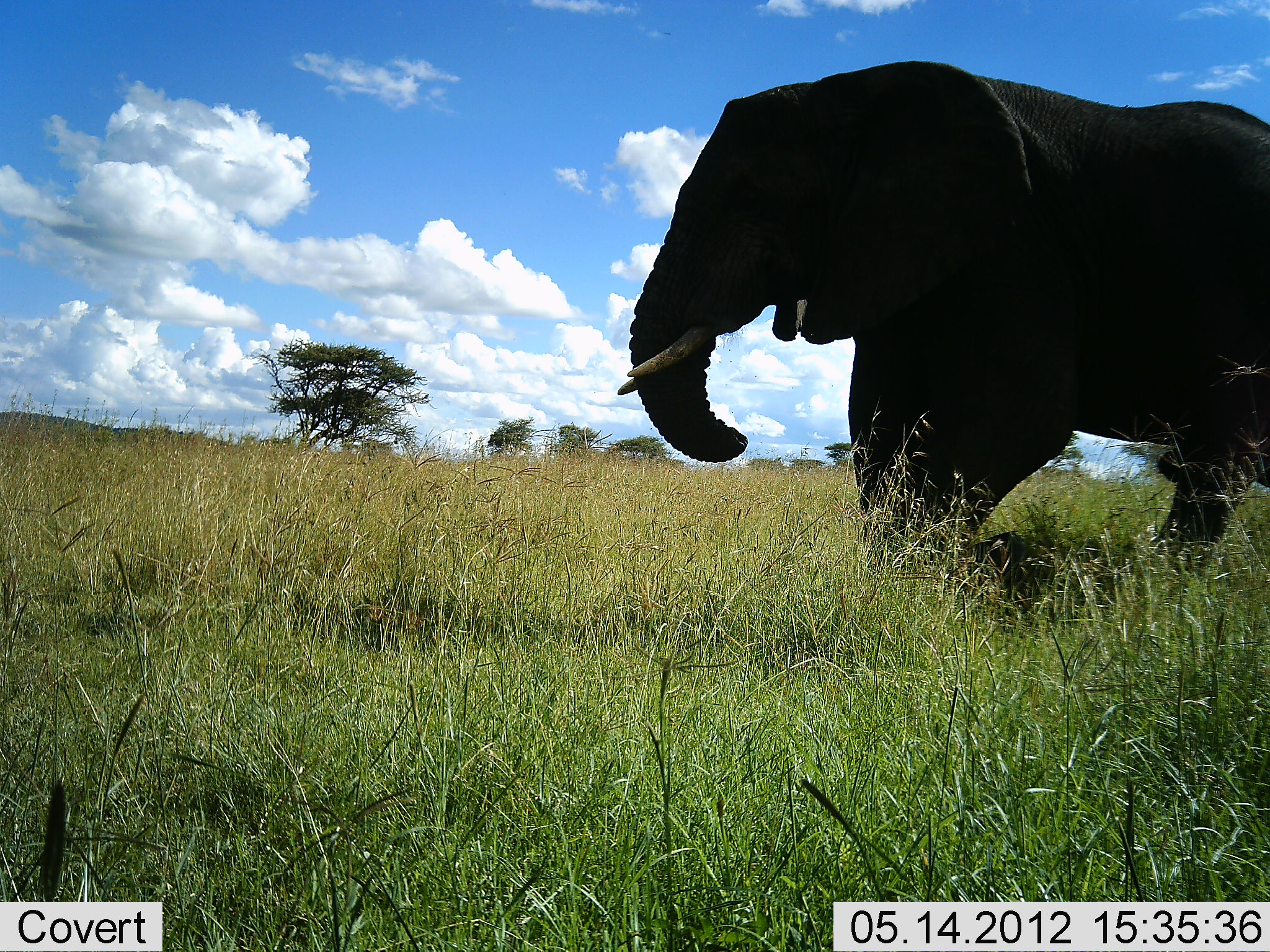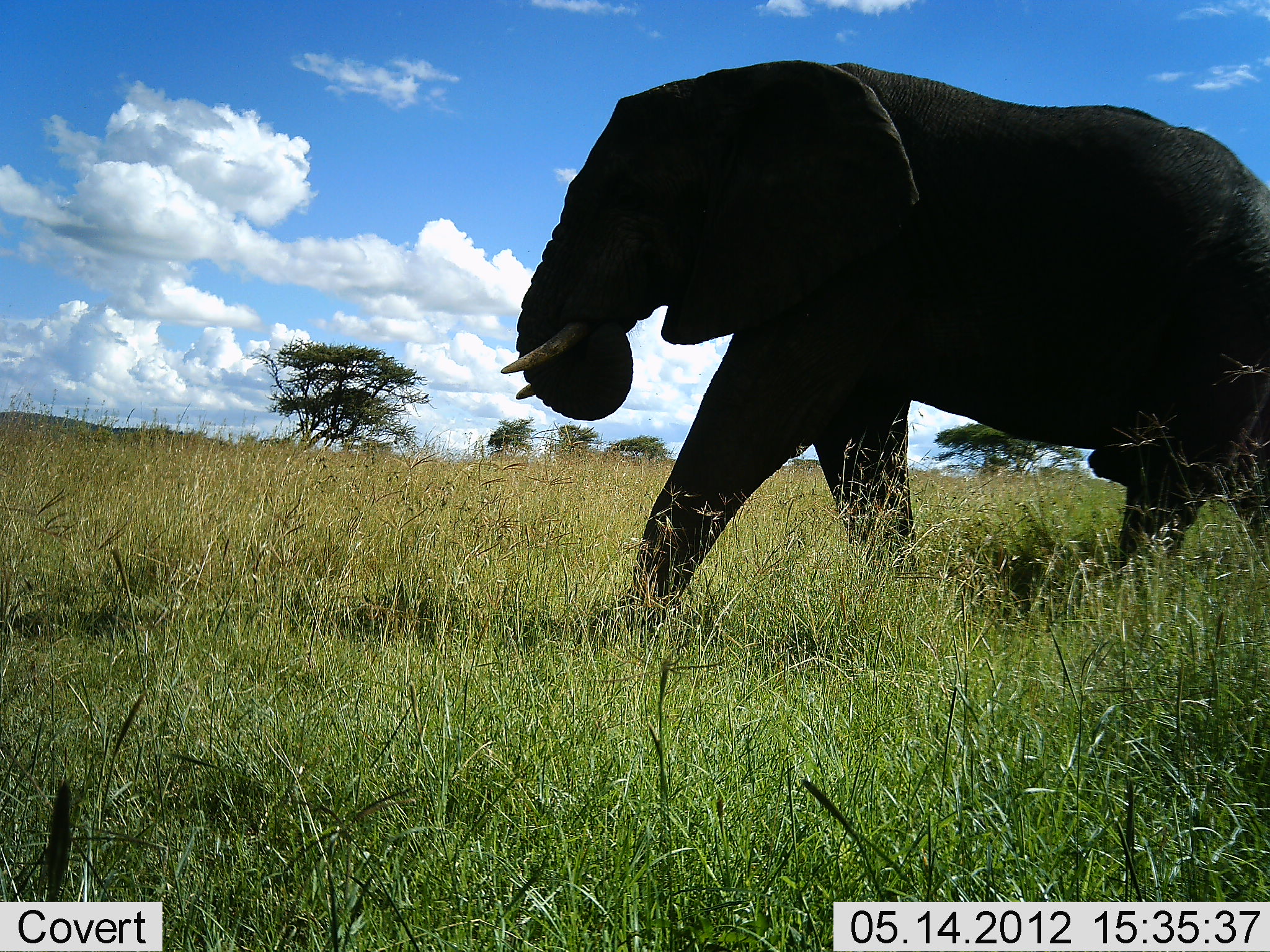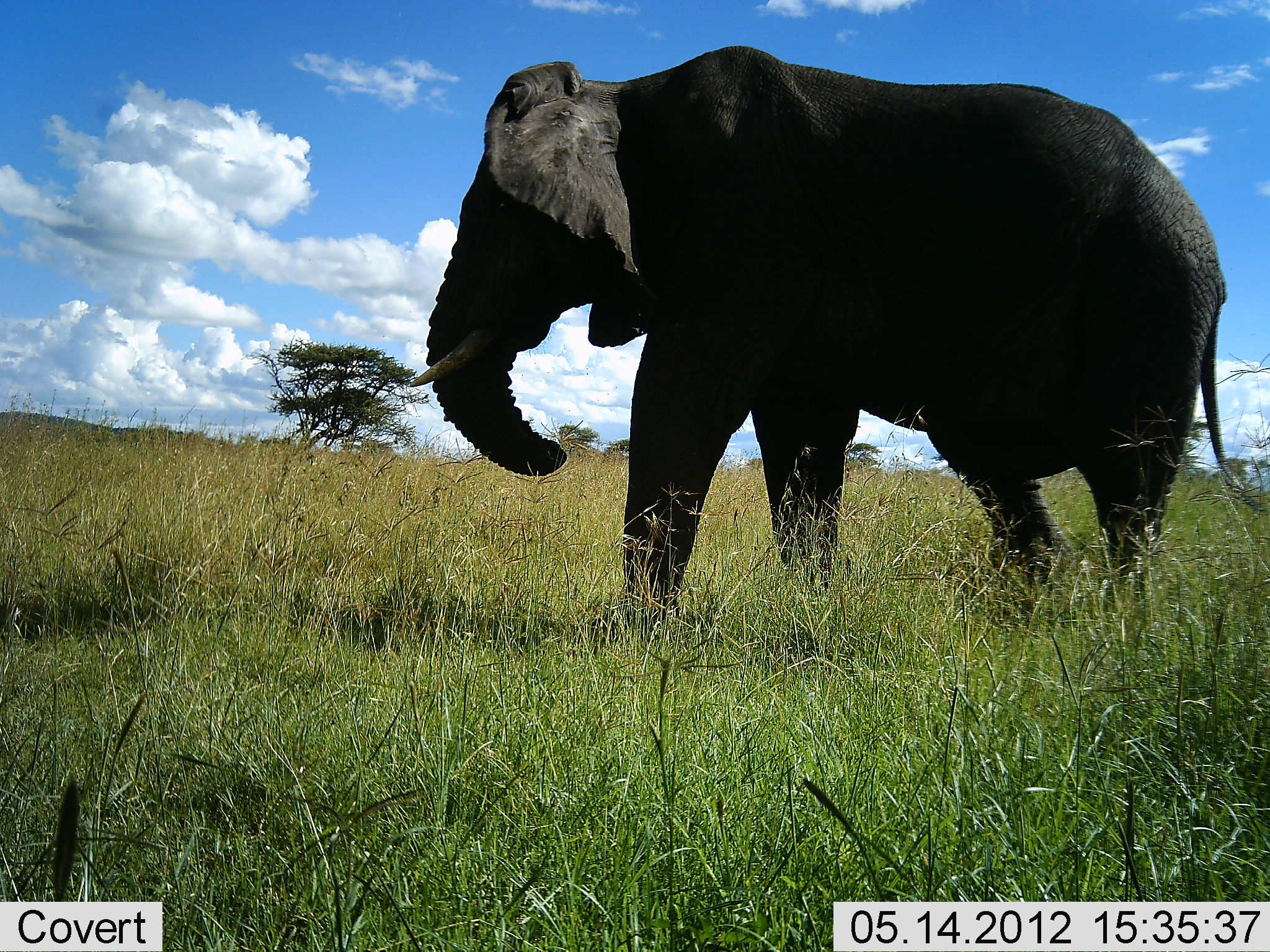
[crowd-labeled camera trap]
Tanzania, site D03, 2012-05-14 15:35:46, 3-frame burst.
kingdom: Animalia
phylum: Chordata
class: Mammalia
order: Proboscidea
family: Elephantidae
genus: Loxodonta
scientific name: Loxodonta africana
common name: african bush elephant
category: elephant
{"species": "elephant (african bush elephant) (Loxodonta africana)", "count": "1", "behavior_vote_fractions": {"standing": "0%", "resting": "0%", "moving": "100%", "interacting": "0%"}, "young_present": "0%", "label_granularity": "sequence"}